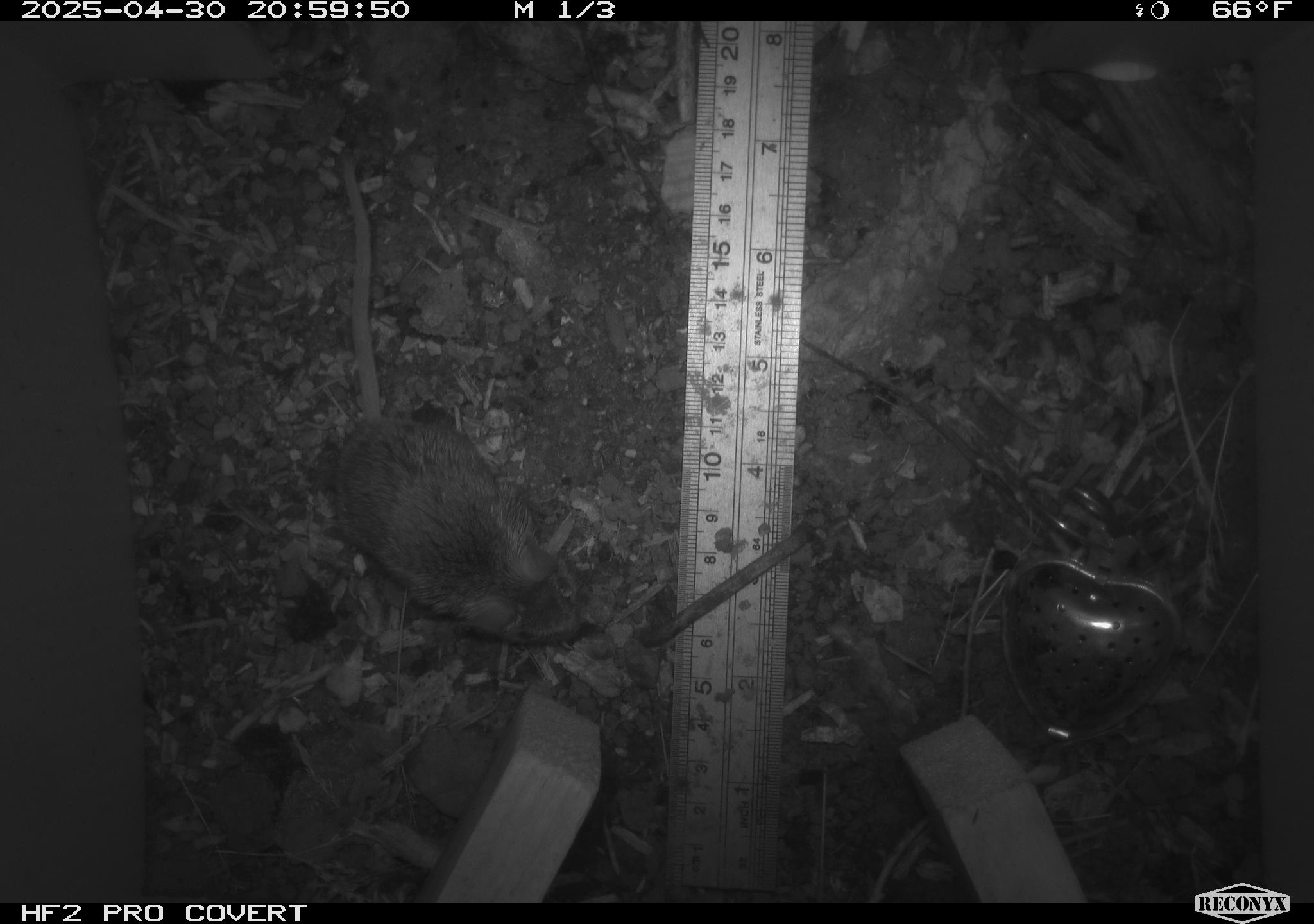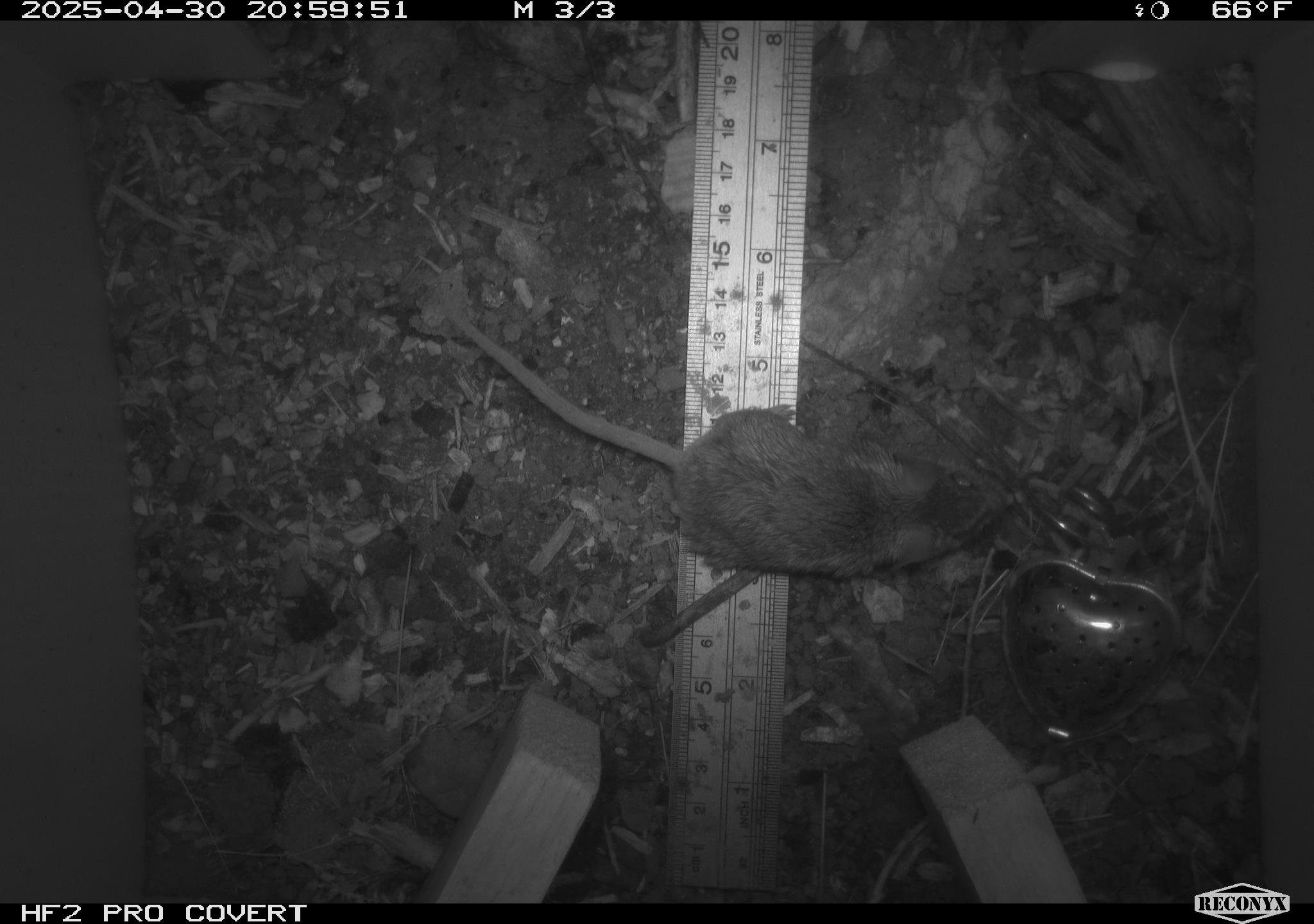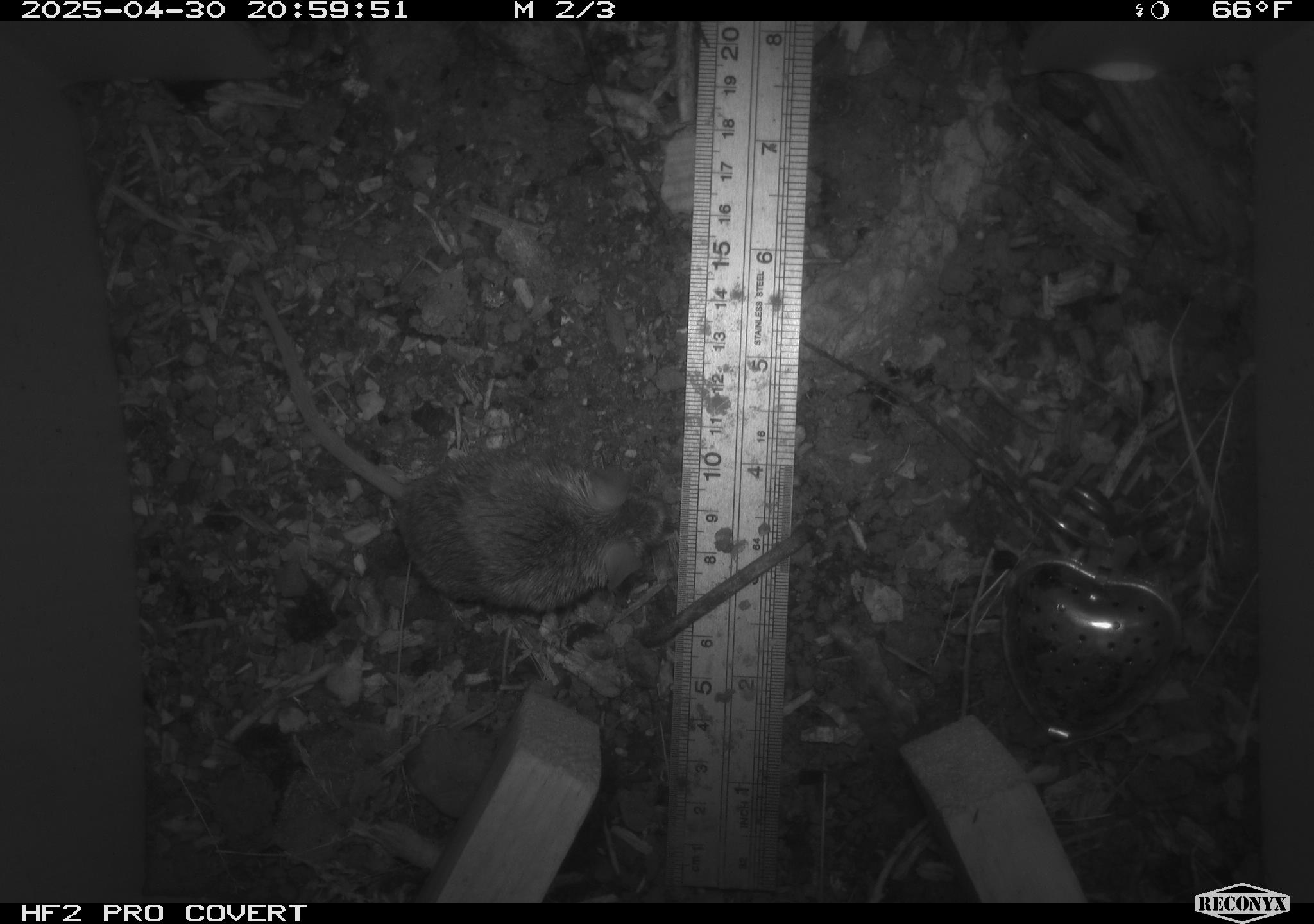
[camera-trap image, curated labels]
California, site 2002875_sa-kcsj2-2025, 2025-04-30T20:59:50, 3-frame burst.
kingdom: Animalia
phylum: Chordata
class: Mammalia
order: Rodentia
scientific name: Rodentia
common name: rodent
Rodent (Rodentia).